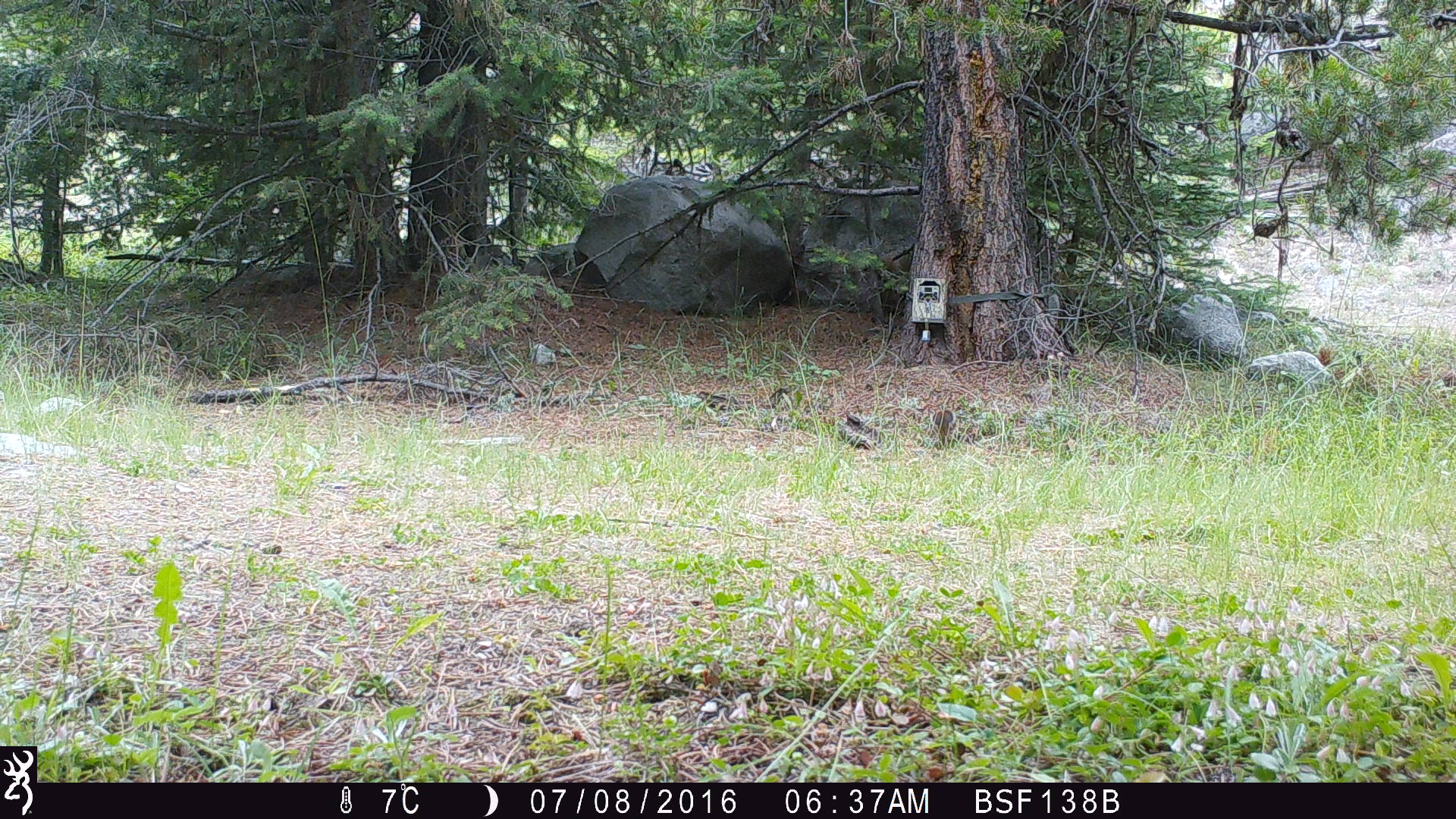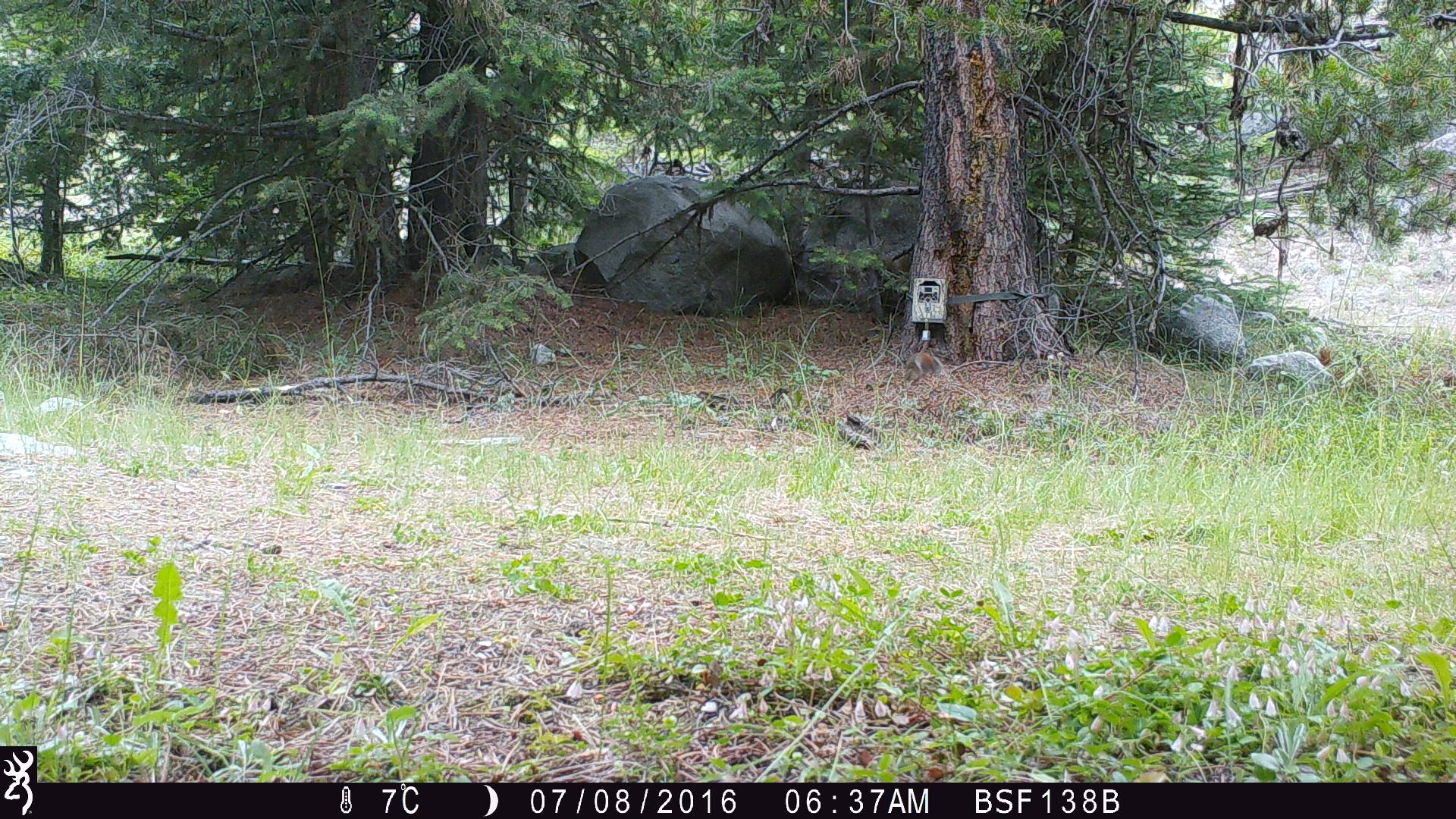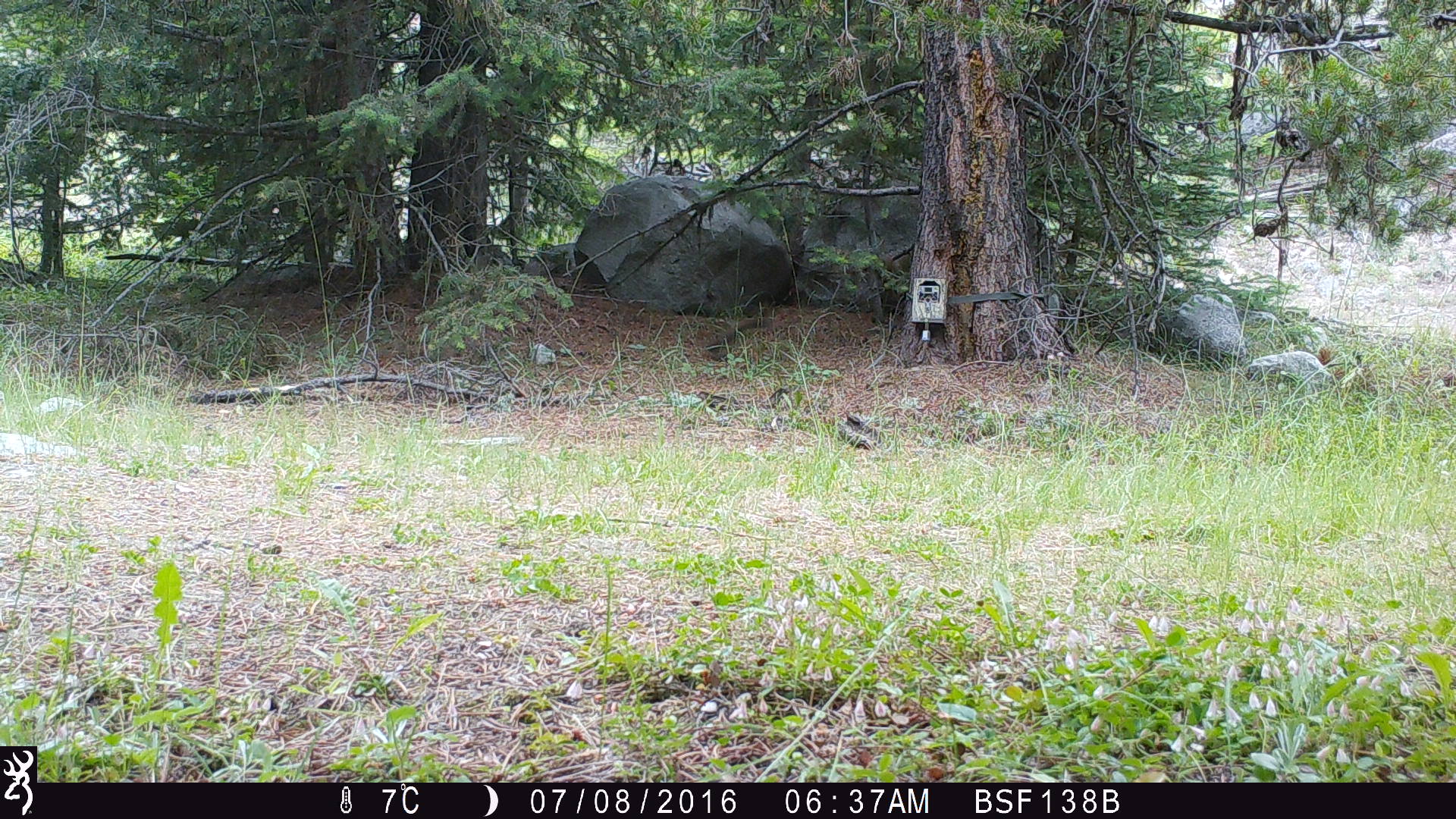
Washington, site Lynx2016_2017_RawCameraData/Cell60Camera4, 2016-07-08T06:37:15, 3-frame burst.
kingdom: Animalia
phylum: Chordata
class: Mammalia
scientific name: Mammalia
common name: small mammal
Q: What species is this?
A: Small mammal (Mammalia).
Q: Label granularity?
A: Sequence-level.